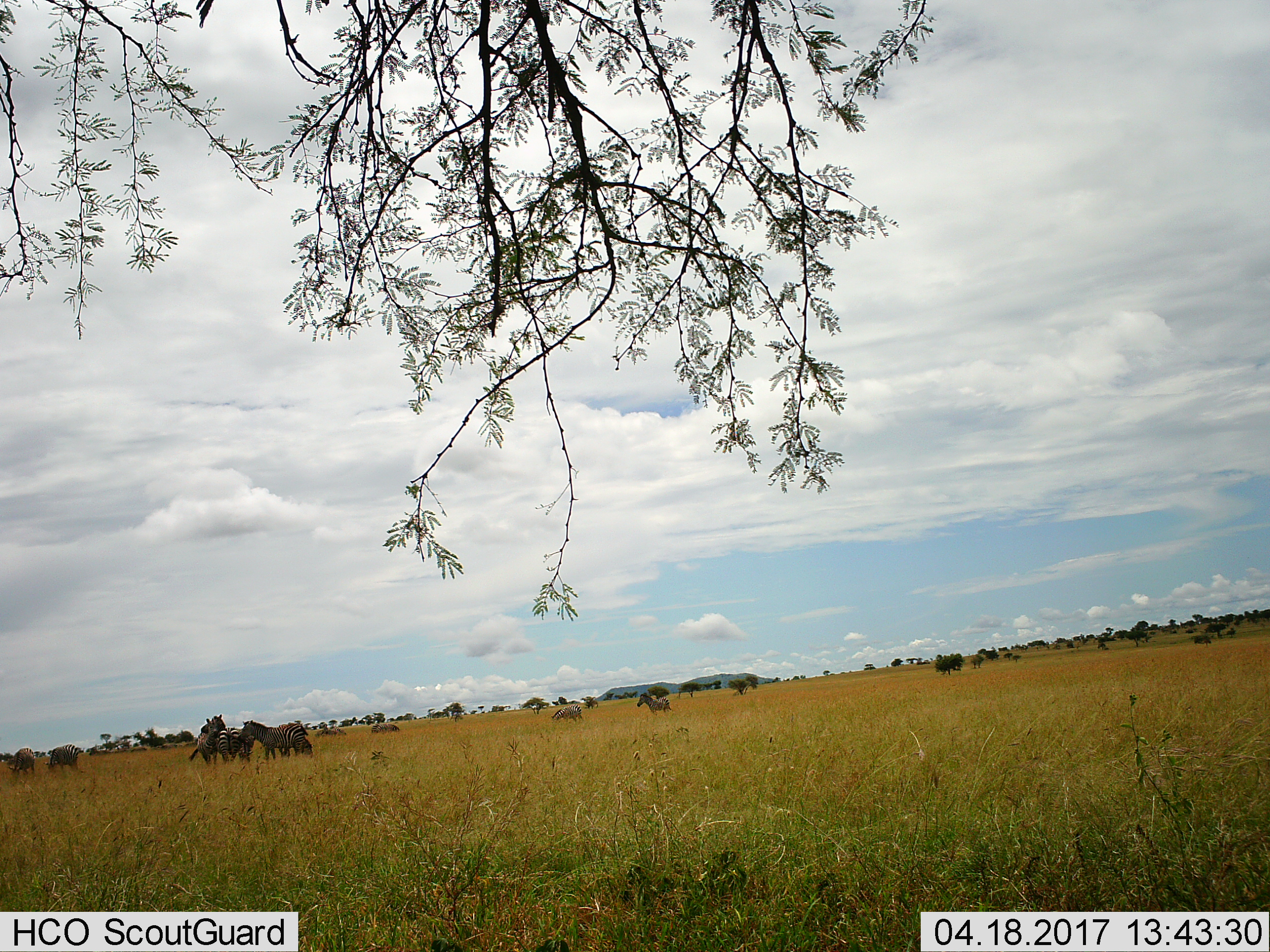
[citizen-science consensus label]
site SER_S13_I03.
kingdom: Animalia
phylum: Chordata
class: Mammalia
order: Perissodactyla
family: Equidae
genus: Equus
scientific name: Equus quagga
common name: plains zebra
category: zebraplains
Zebraplains (plains zebra) (Equus quagga), count 11-50. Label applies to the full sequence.